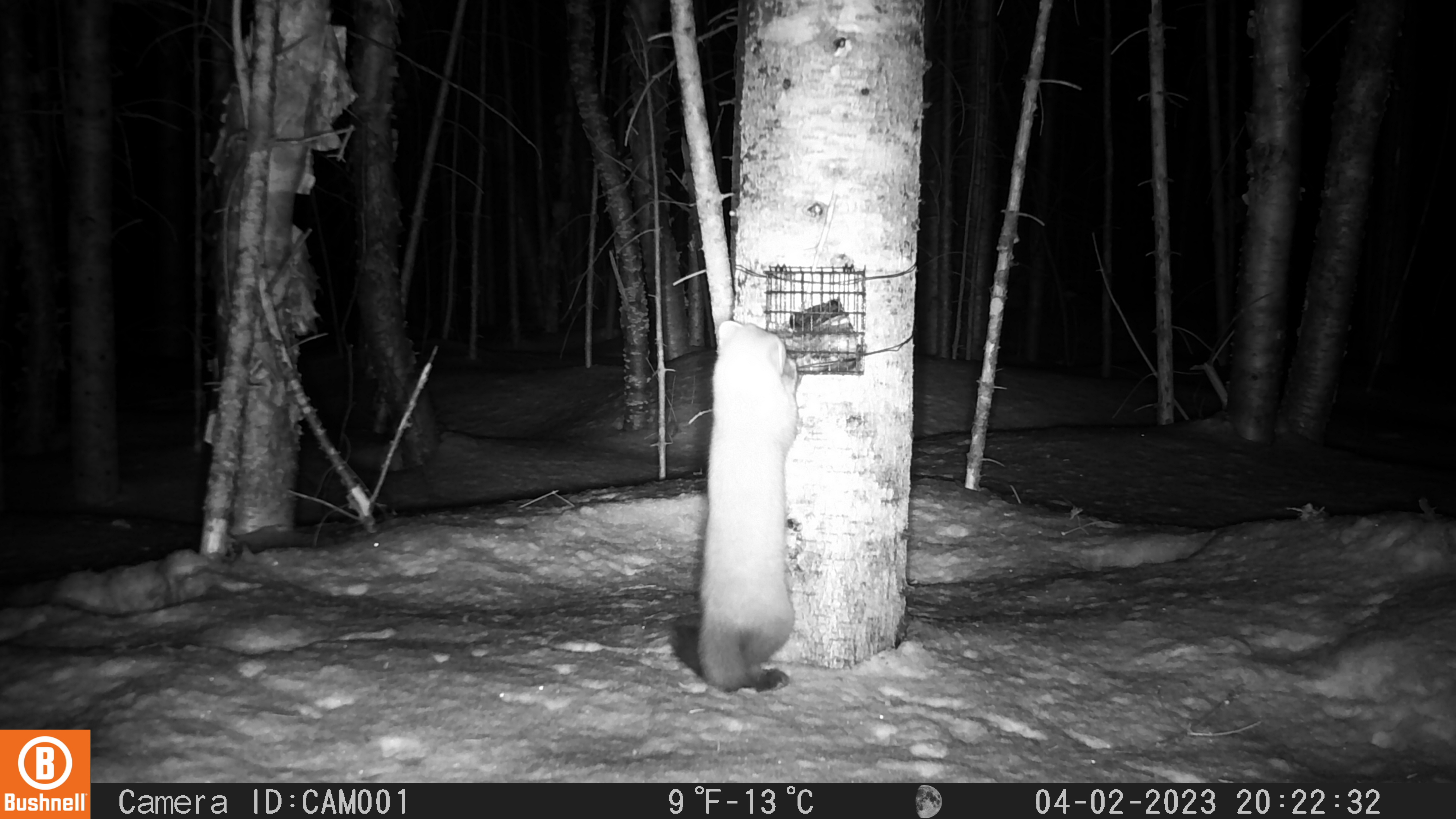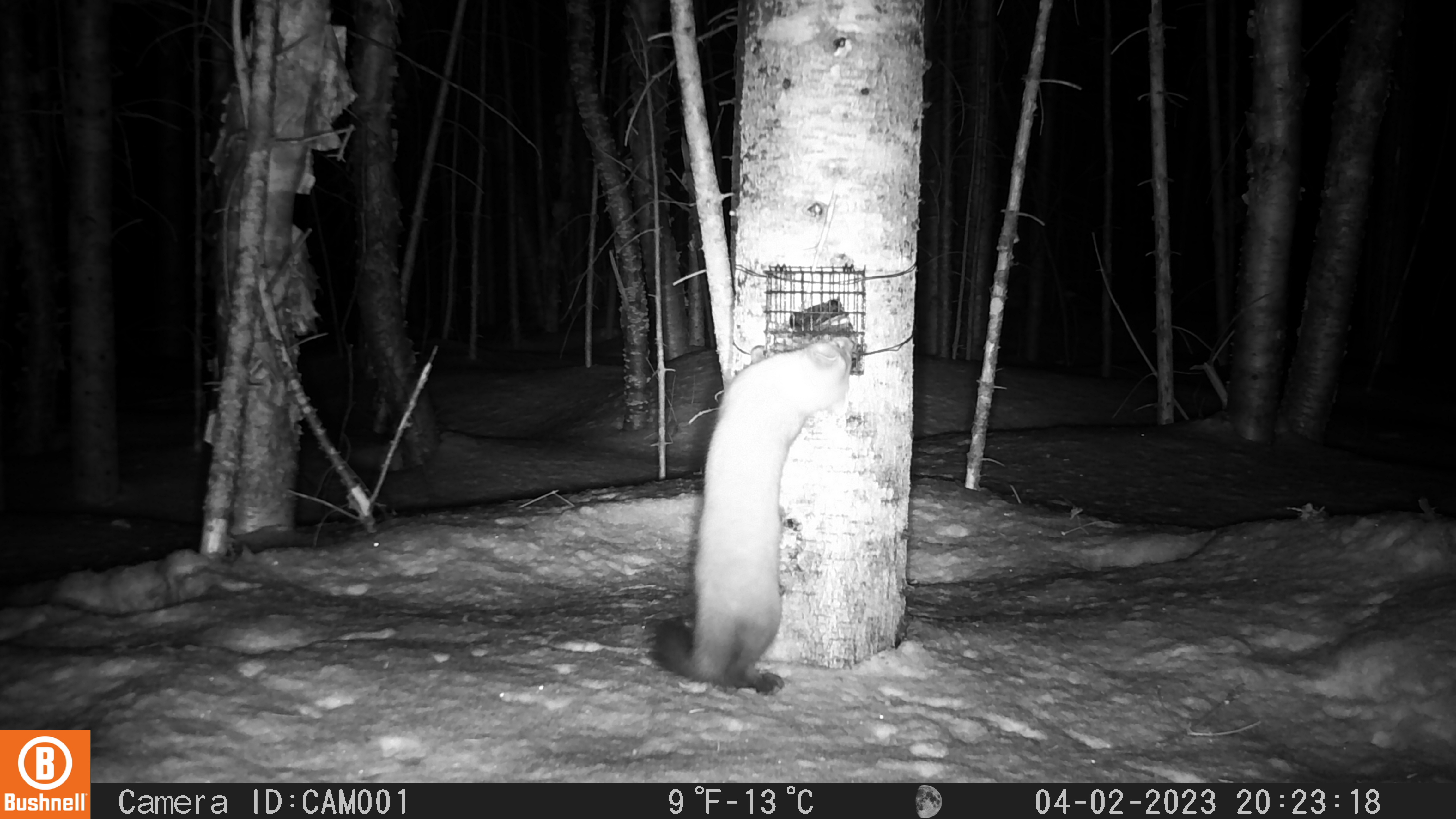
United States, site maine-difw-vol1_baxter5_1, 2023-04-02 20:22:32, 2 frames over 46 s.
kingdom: Animalia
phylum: Chordata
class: Mammalia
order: Carnivora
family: Mustelidae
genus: Martes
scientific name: Martes americana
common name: american marten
American marten (Martes americana).